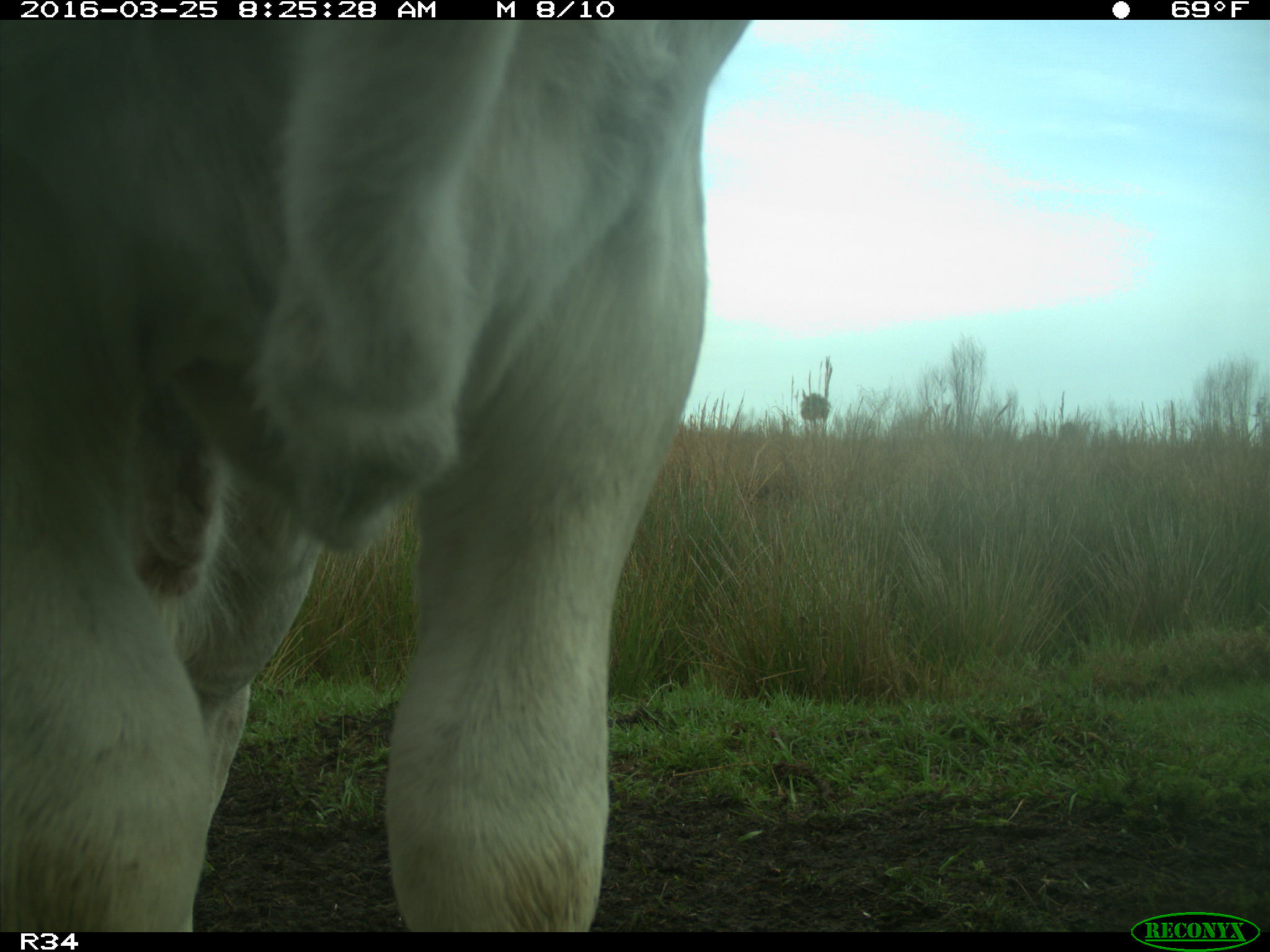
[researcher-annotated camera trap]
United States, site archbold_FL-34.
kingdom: Animalia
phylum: Chordata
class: Mammalia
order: Artiodactyla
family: Bovidae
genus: Bos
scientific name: Bos taurus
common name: domestic cow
Bos taurus (domestic cow).